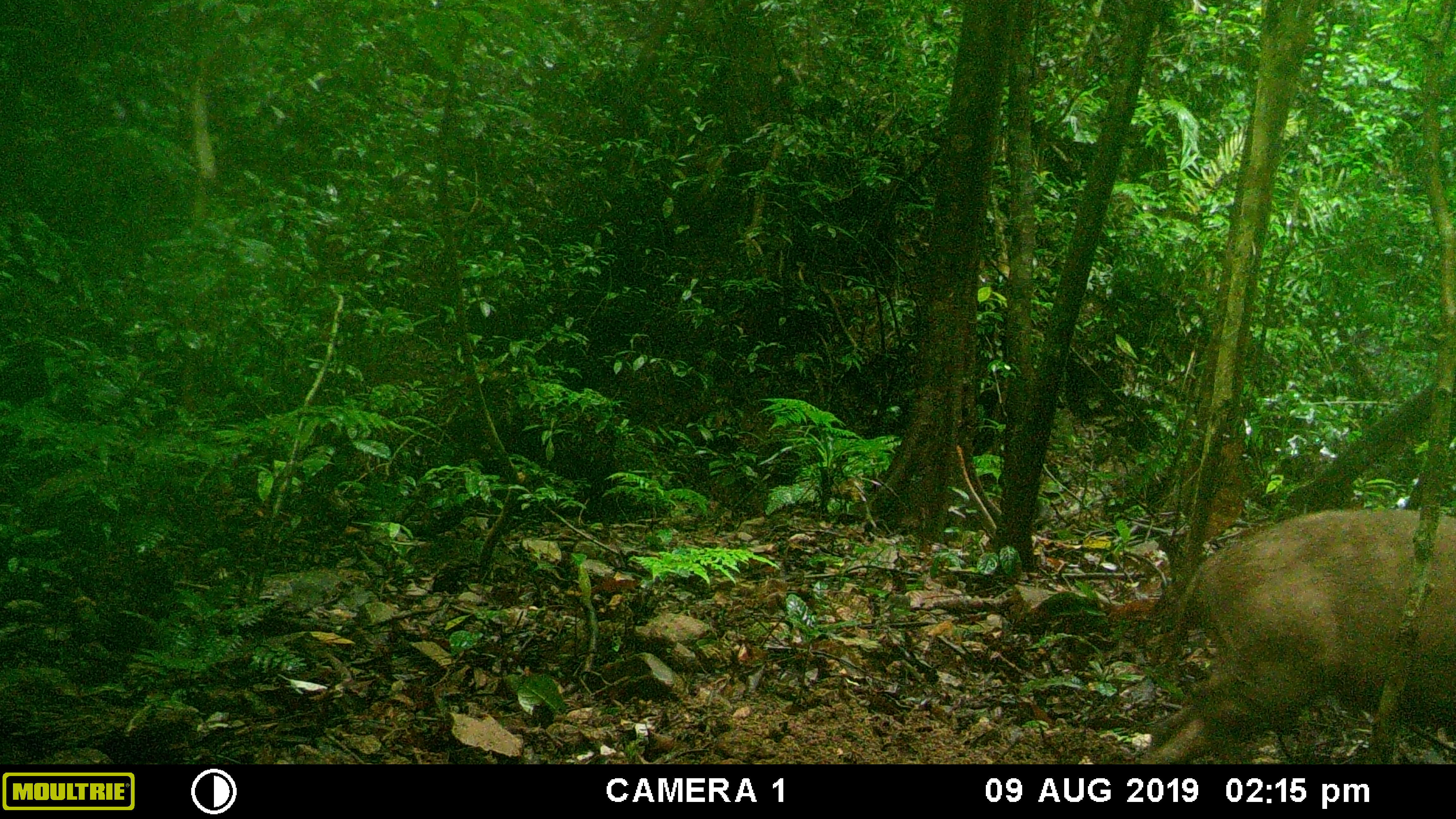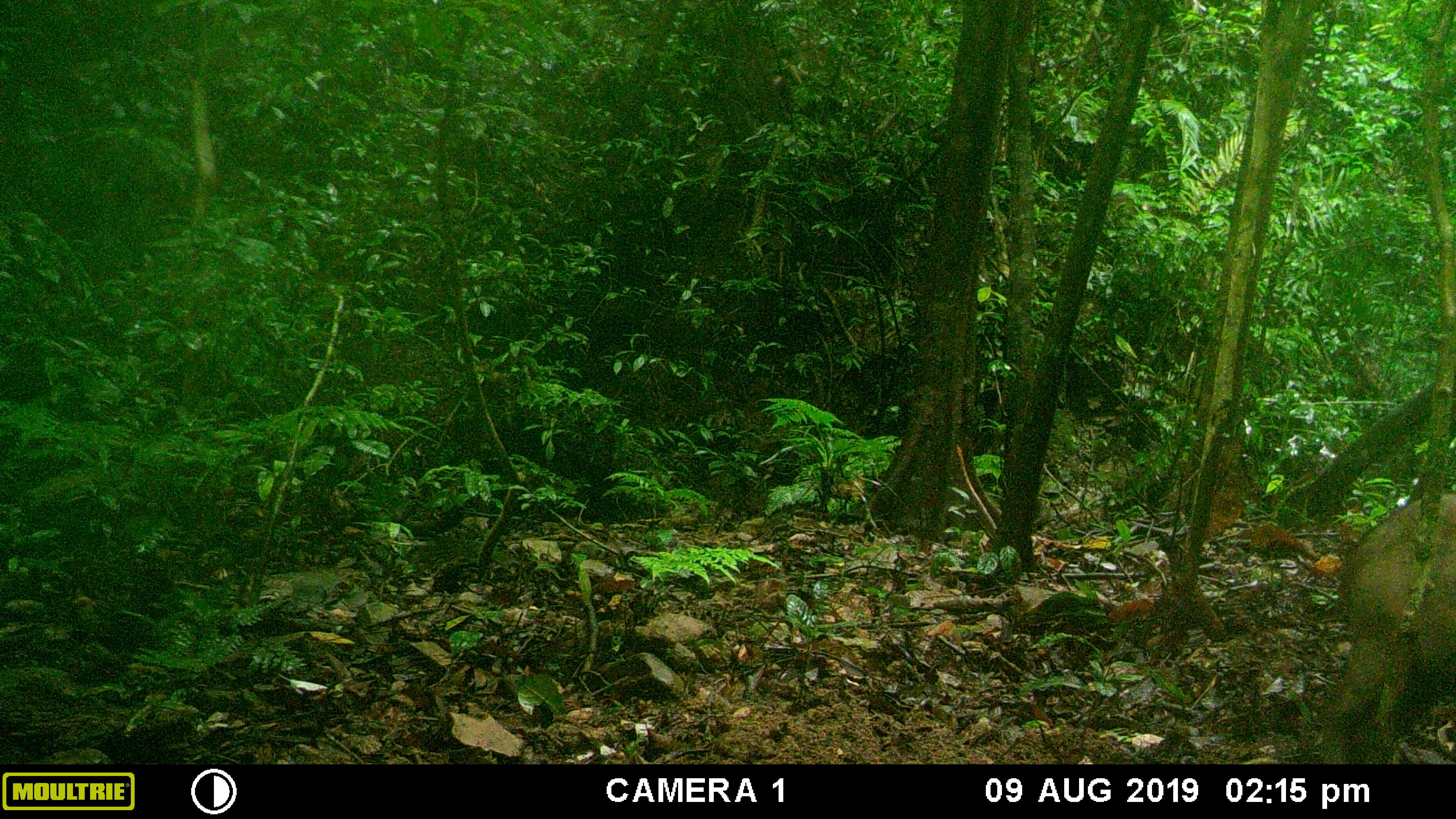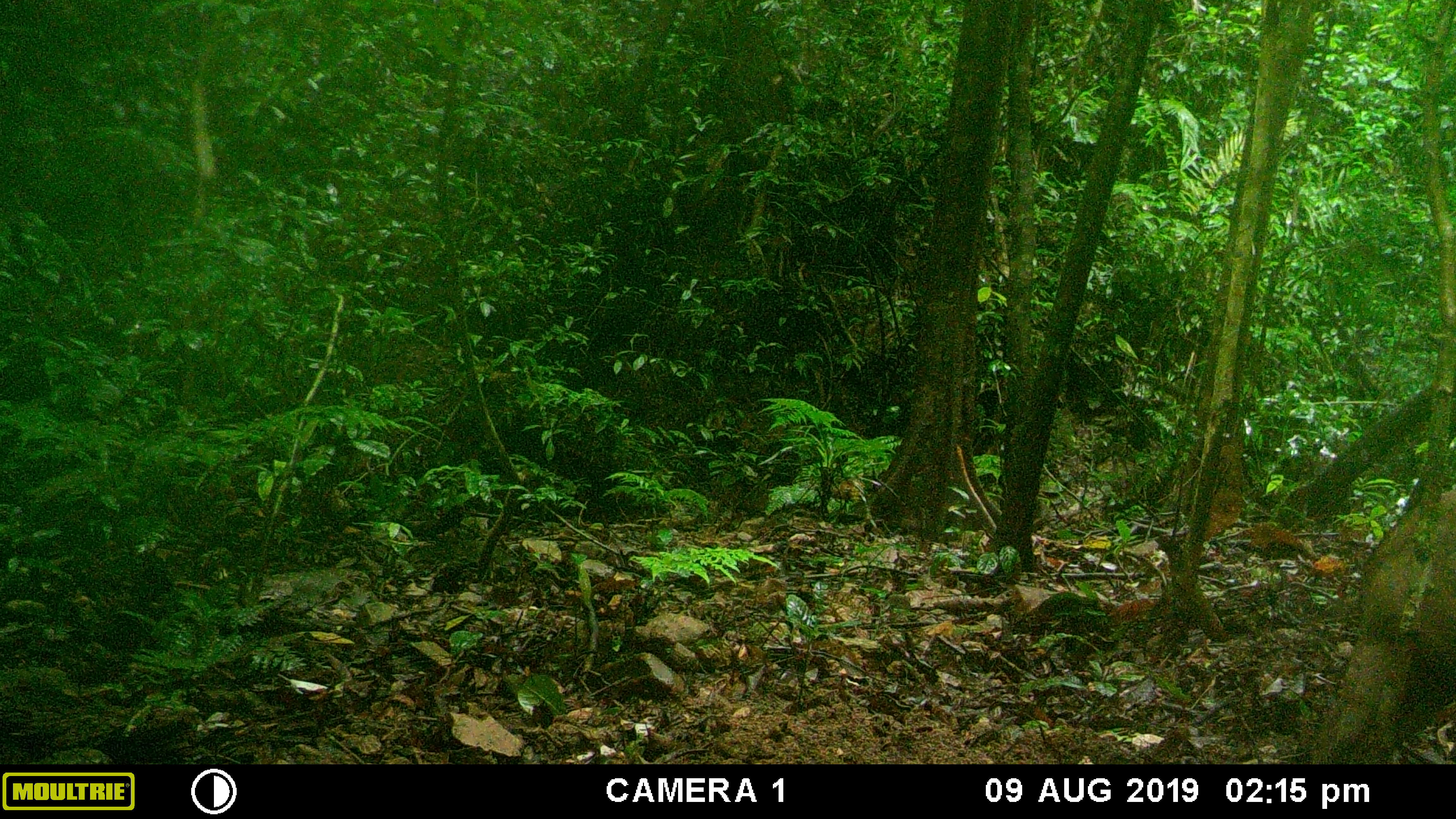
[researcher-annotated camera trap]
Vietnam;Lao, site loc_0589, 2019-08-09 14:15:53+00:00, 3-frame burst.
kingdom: Animalia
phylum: Chordata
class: Mammalia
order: Artiodactyla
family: Suidae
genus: Sus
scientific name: Sus scrofa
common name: eurasian wild pig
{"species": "eurasian wild pig (Sus scrofa)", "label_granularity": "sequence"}